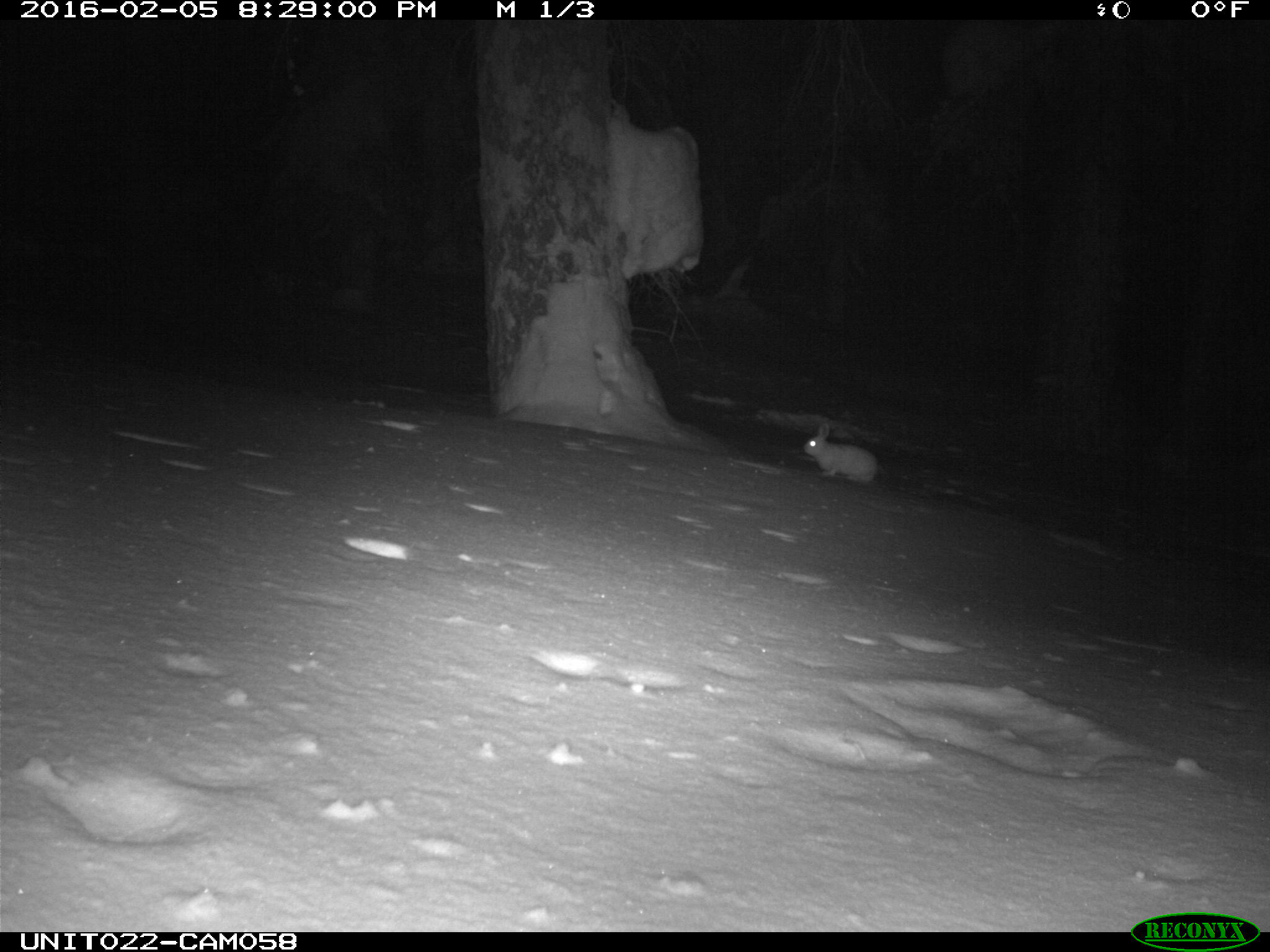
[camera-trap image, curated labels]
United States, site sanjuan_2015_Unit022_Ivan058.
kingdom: Animalia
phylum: Chordata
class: Mammalia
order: Lagomorpha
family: Leporidae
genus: Lepus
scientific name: Lepus americanus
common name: snowshoe hare